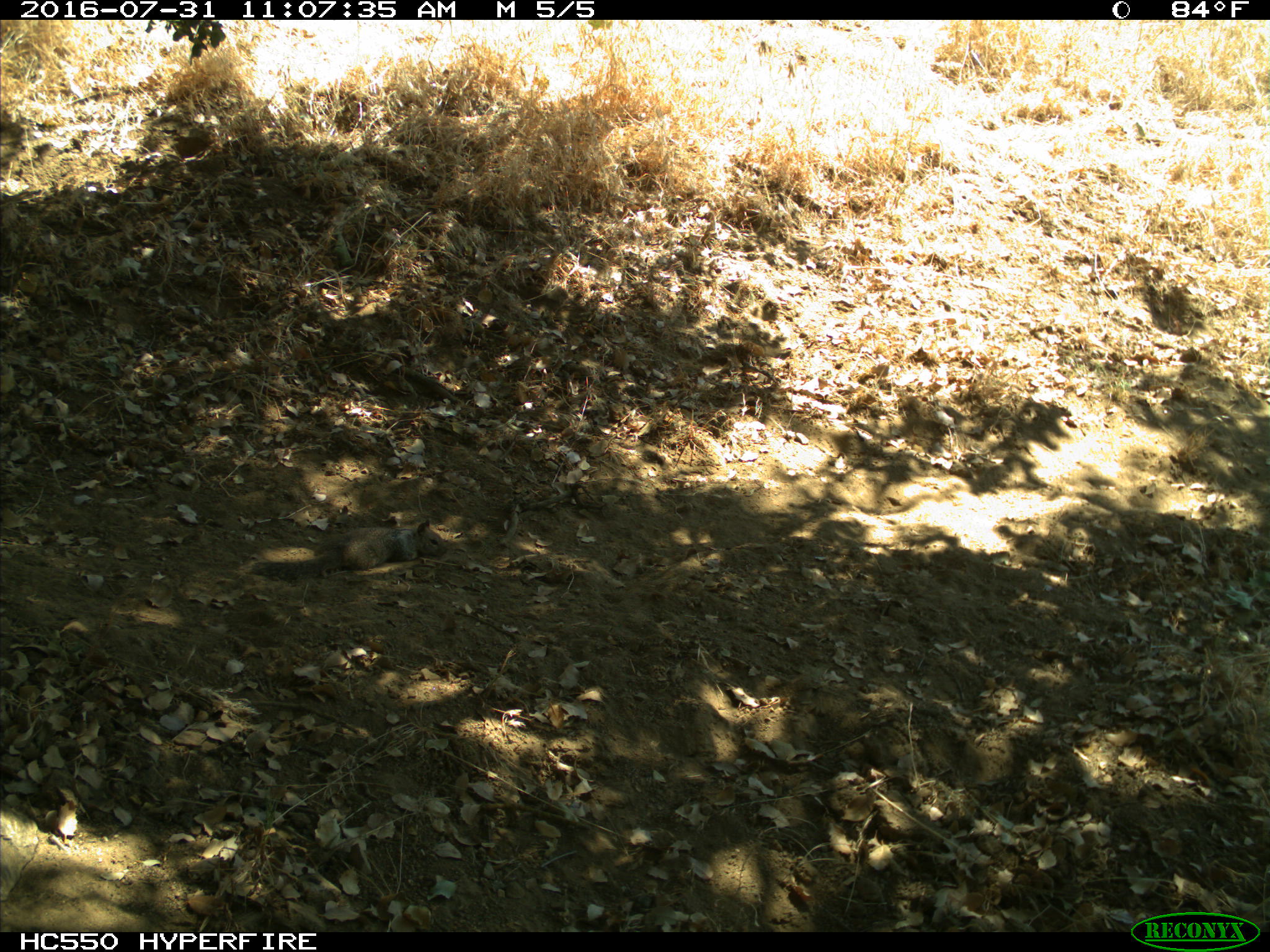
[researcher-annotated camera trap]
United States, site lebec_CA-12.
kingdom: Animalia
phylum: Chordata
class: Mammalia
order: Rodentia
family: Sciuridae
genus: Otospermophilus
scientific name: Otospermophilus beecheyi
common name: california ground squirrel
Otospermophilus beecheyi (california ground squirrel).